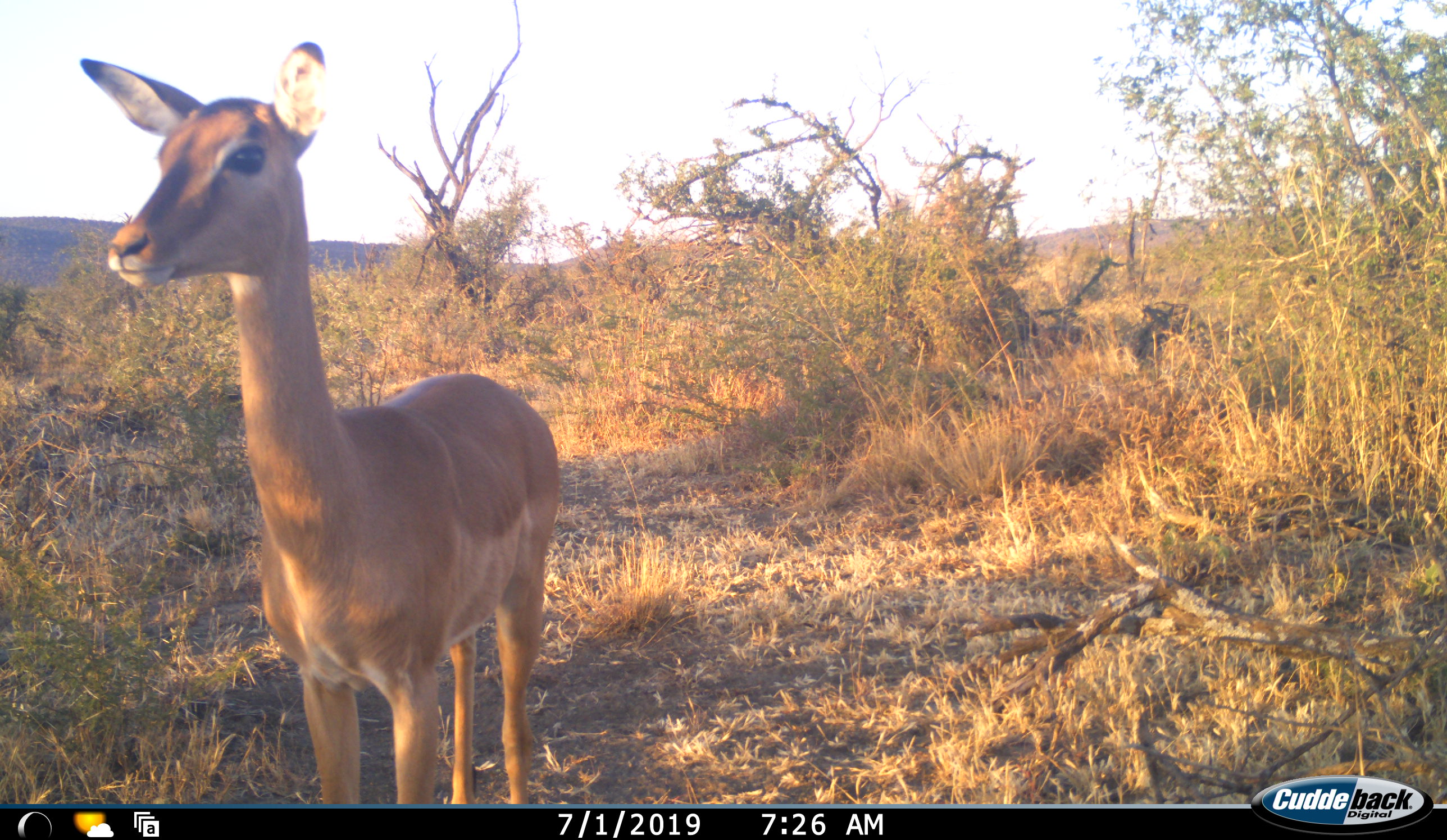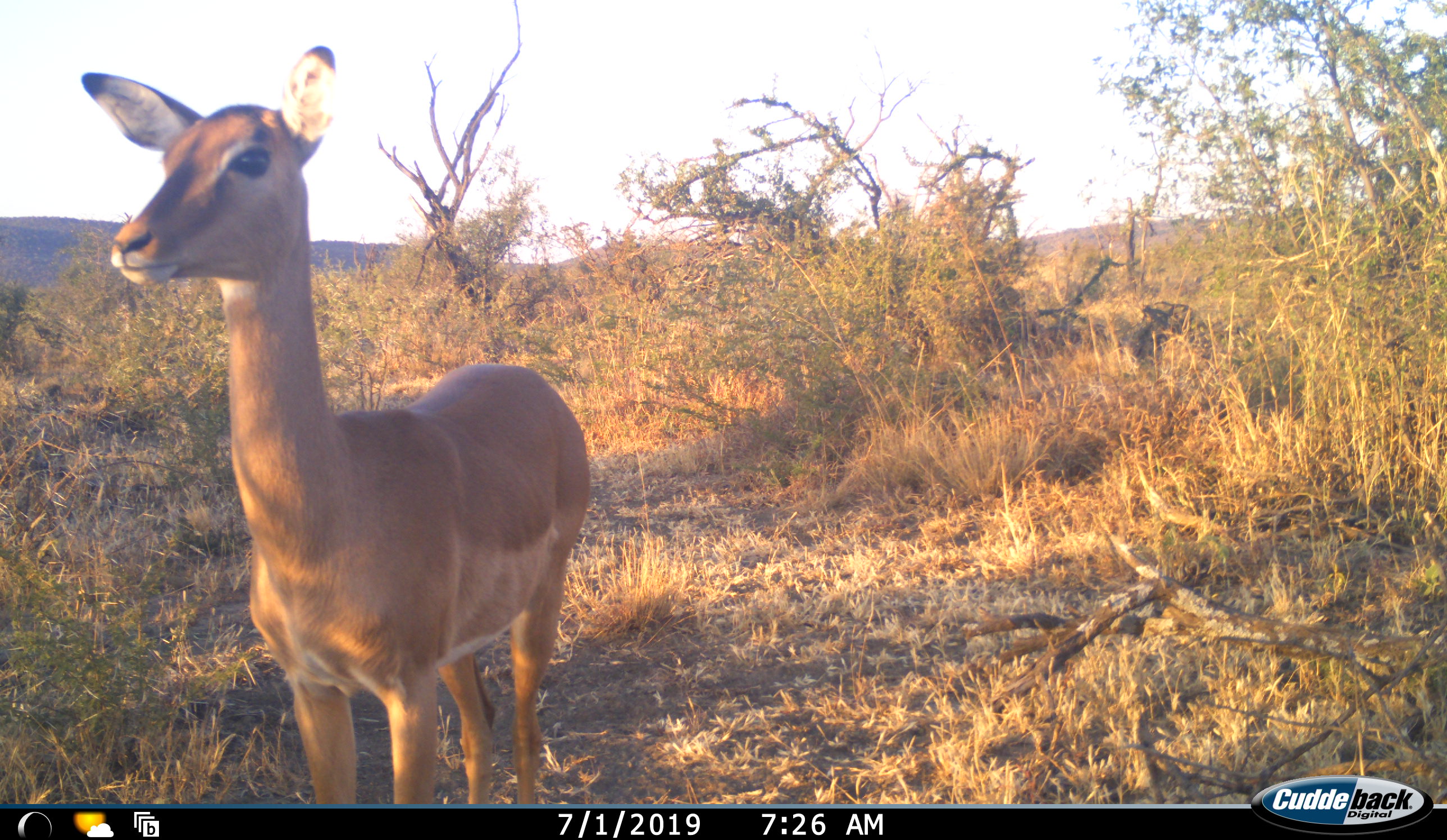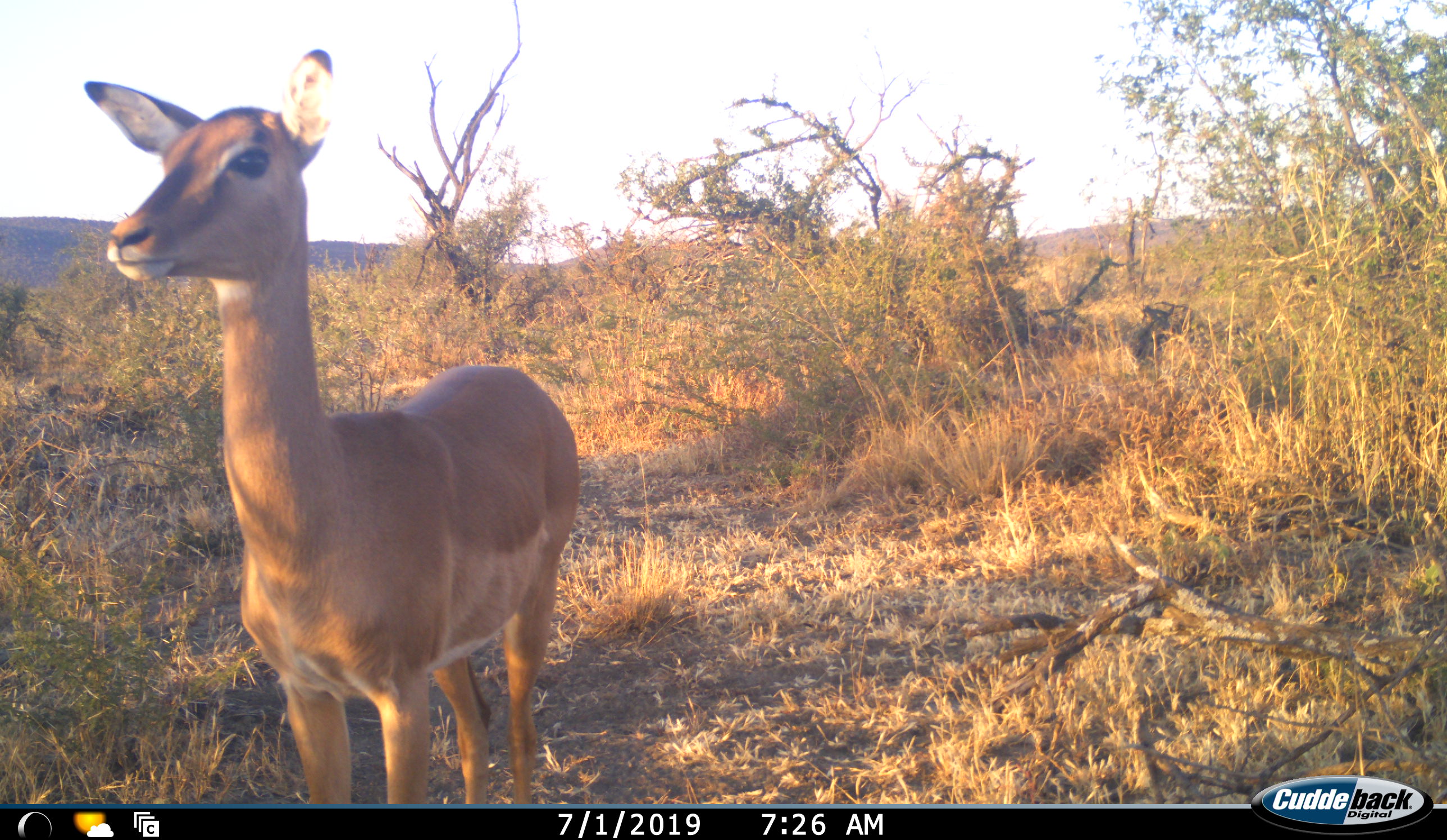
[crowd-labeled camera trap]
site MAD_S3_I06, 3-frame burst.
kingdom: Animalia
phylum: Chordata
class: Mammalia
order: Artiodactyla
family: Bovidae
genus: Aepyceros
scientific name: Aepyceros melampus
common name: impala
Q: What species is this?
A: Impala (Aepyceros melampus).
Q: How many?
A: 1.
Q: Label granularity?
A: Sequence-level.